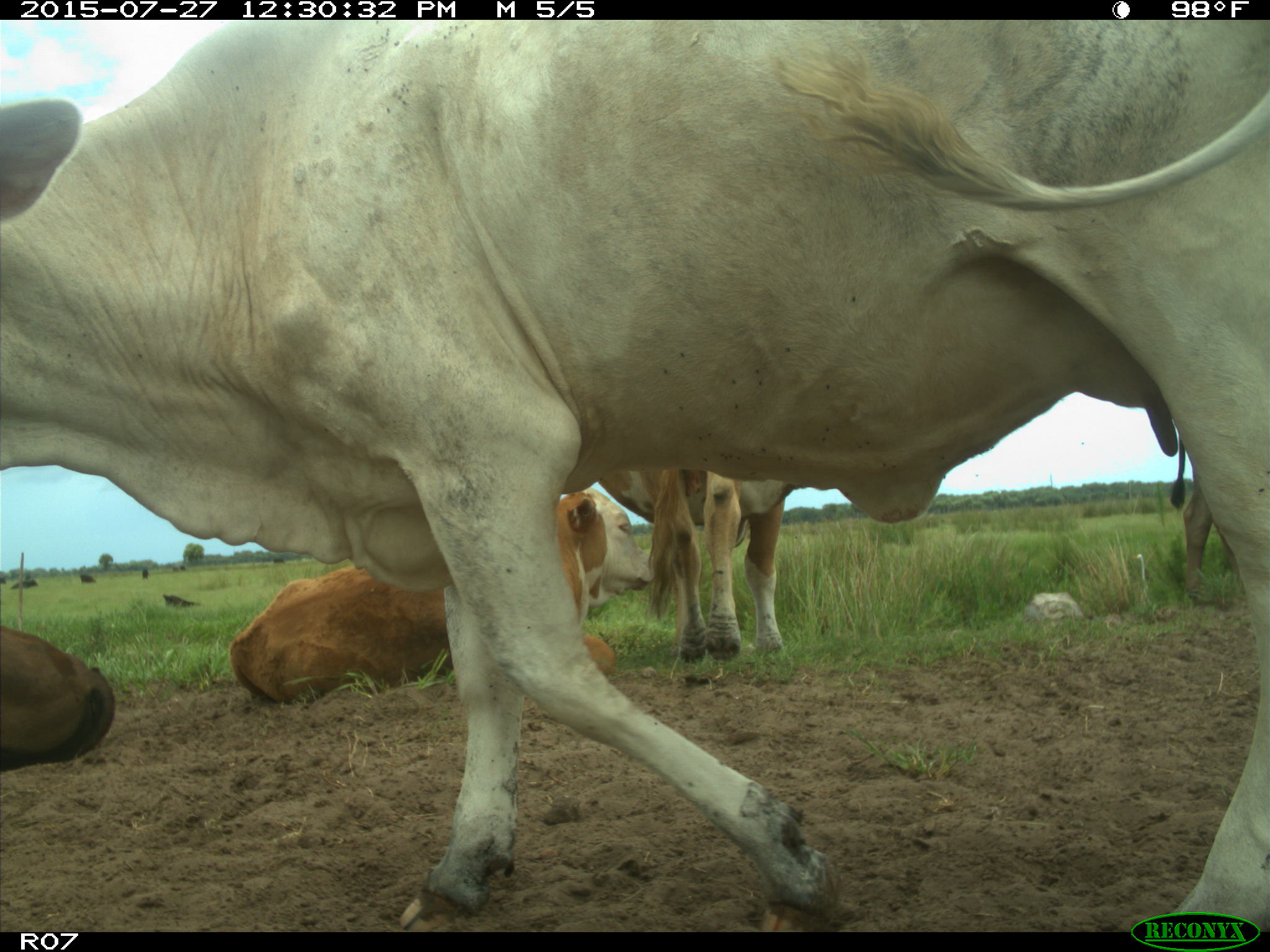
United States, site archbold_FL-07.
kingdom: Animalia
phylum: Chordata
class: Mammalia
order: Artiodactyla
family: Bovidae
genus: Bos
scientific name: Bos taurus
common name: domestic cow